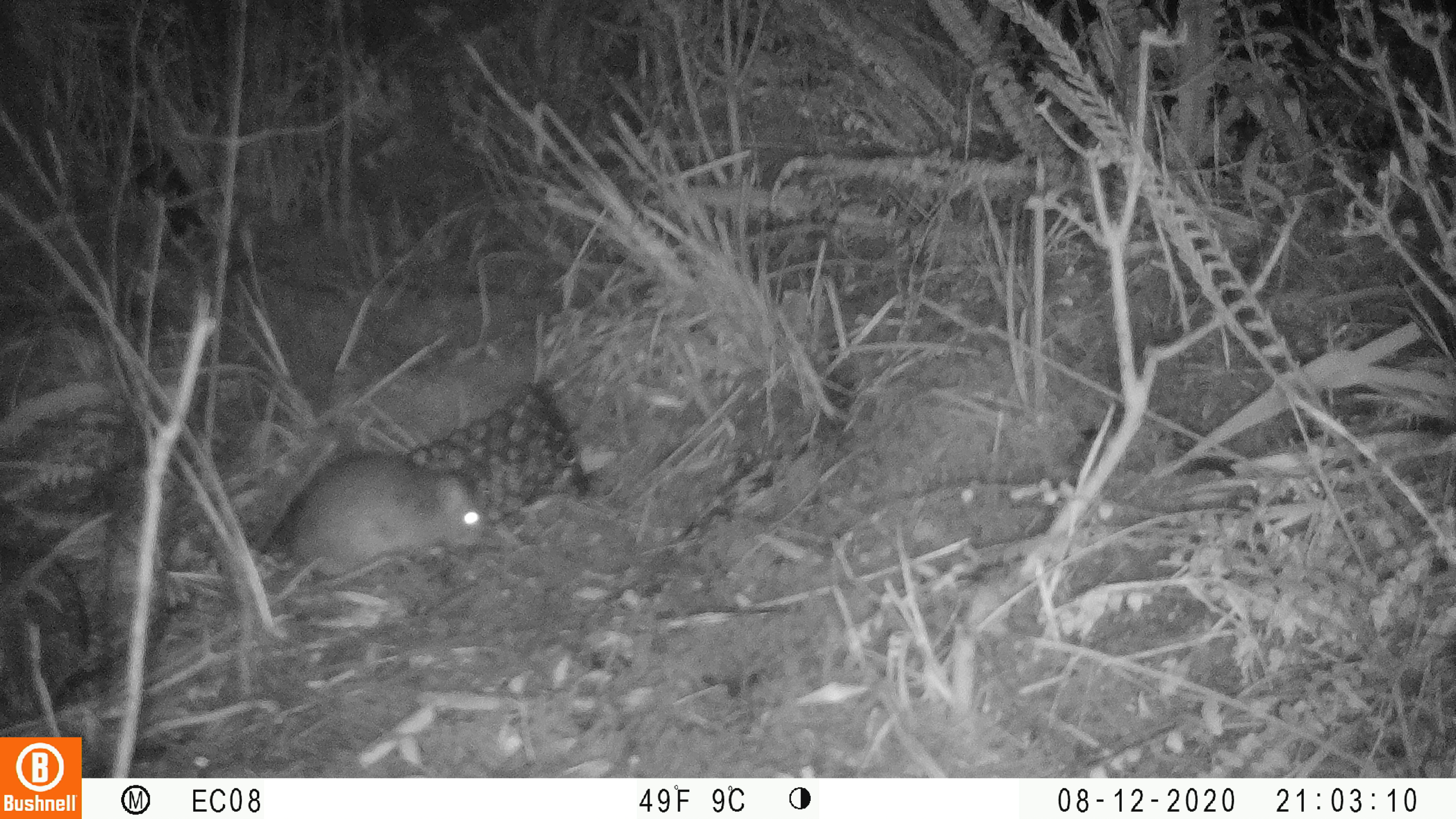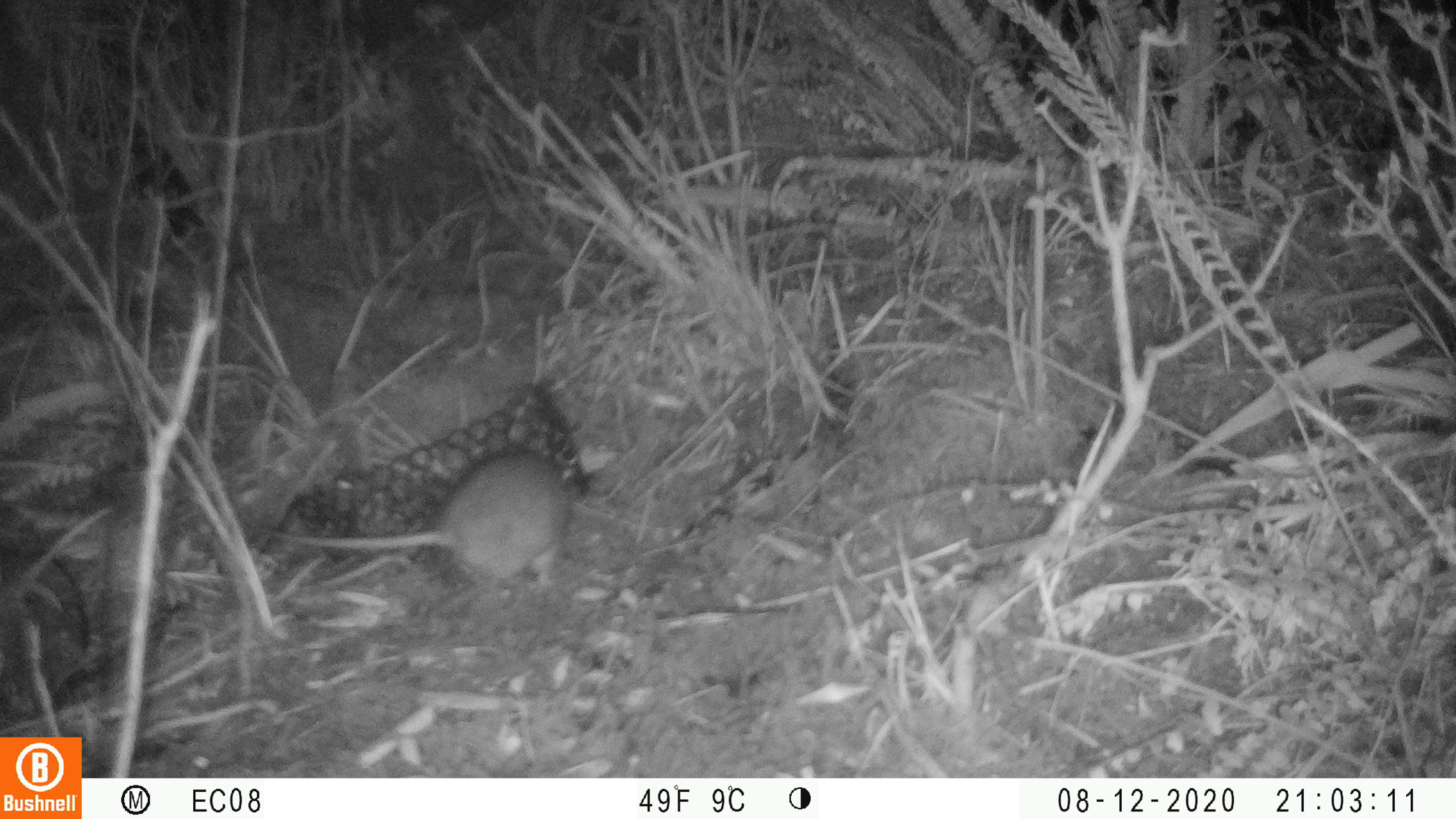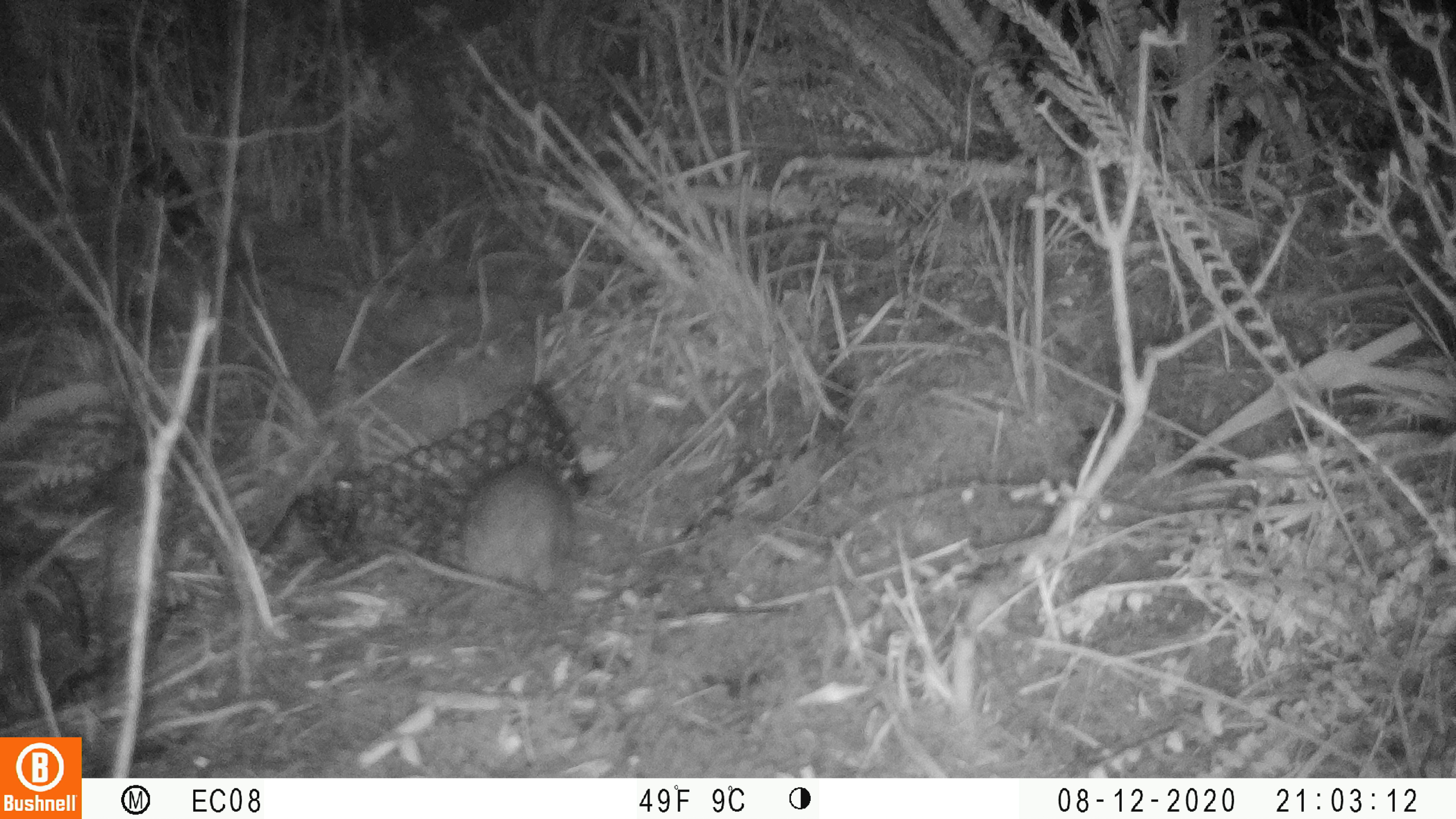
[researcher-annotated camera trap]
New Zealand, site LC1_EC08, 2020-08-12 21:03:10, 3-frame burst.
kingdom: Animalia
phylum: Chordata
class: Mammalia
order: Rodentia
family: Muridae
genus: Rattus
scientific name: Rattus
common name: rat